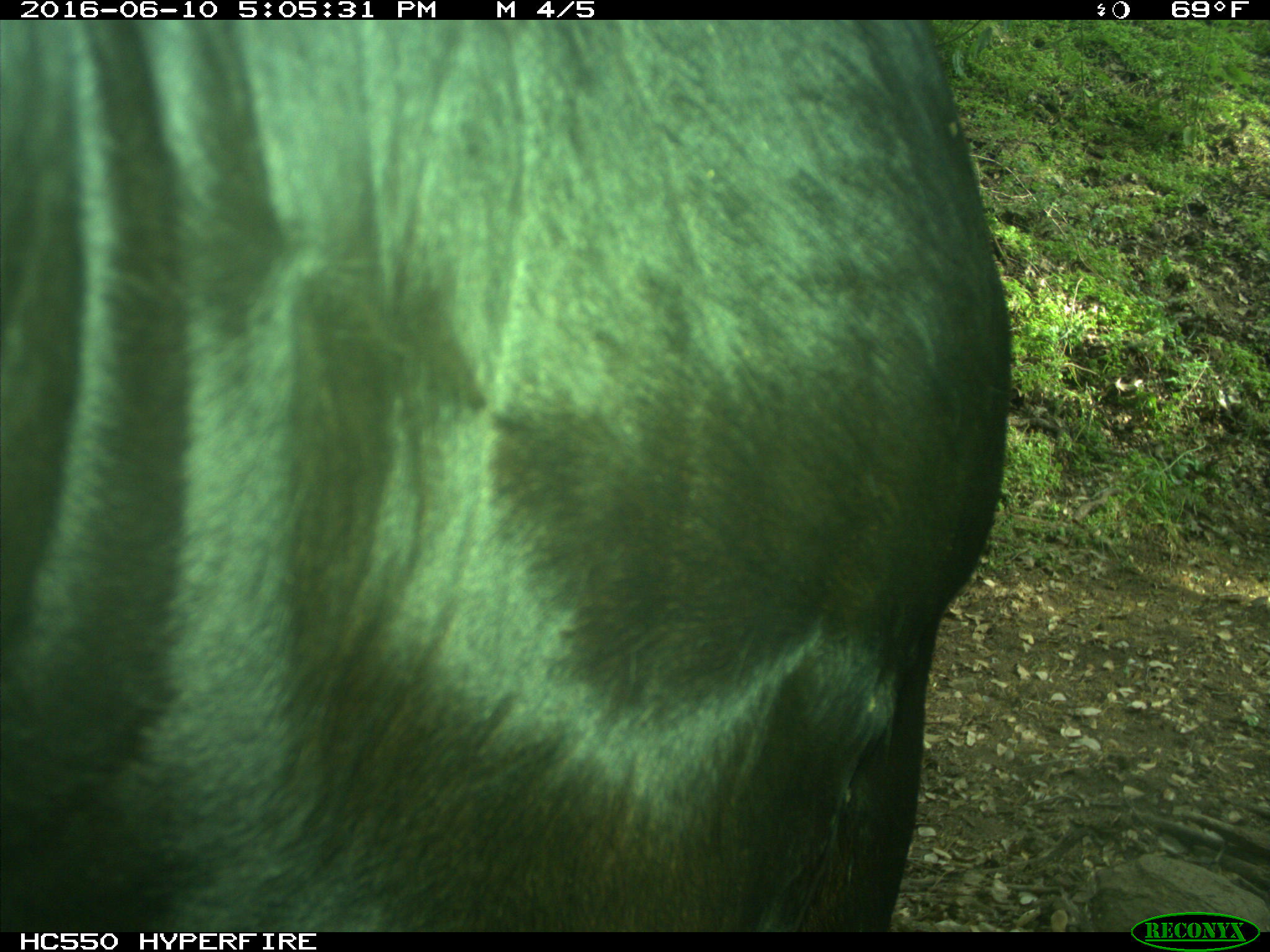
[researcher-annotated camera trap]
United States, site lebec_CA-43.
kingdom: Animalia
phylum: Chordata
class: Mammalia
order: Artiodactyla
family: Bovidae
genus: Bos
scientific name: Bos taurus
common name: domestic cow